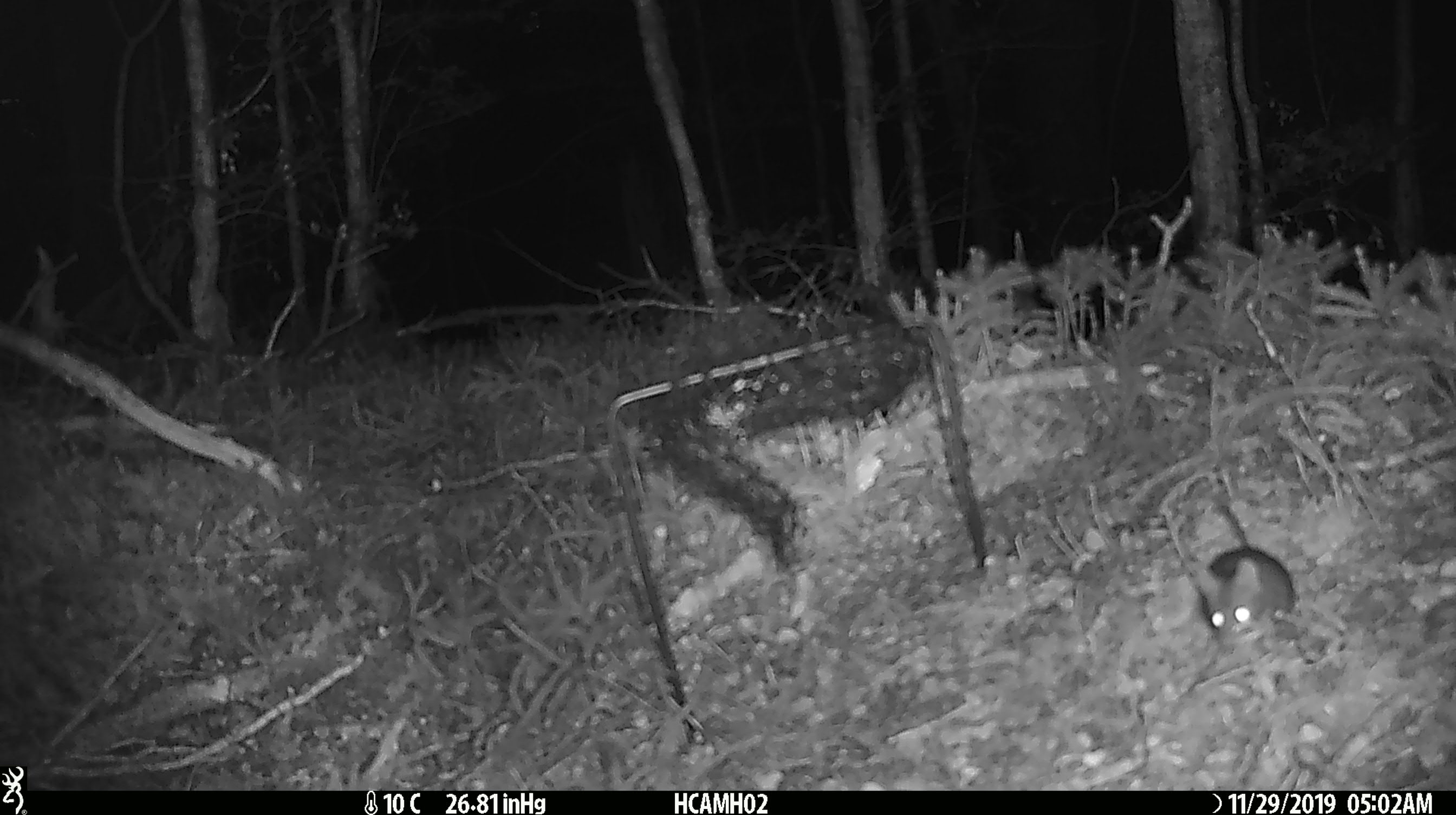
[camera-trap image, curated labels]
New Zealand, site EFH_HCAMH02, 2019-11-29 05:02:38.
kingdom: Animalia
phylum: Chordata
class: Mammalia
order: Rodentia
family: Muridae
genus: Mus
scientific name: Mus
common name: mouse